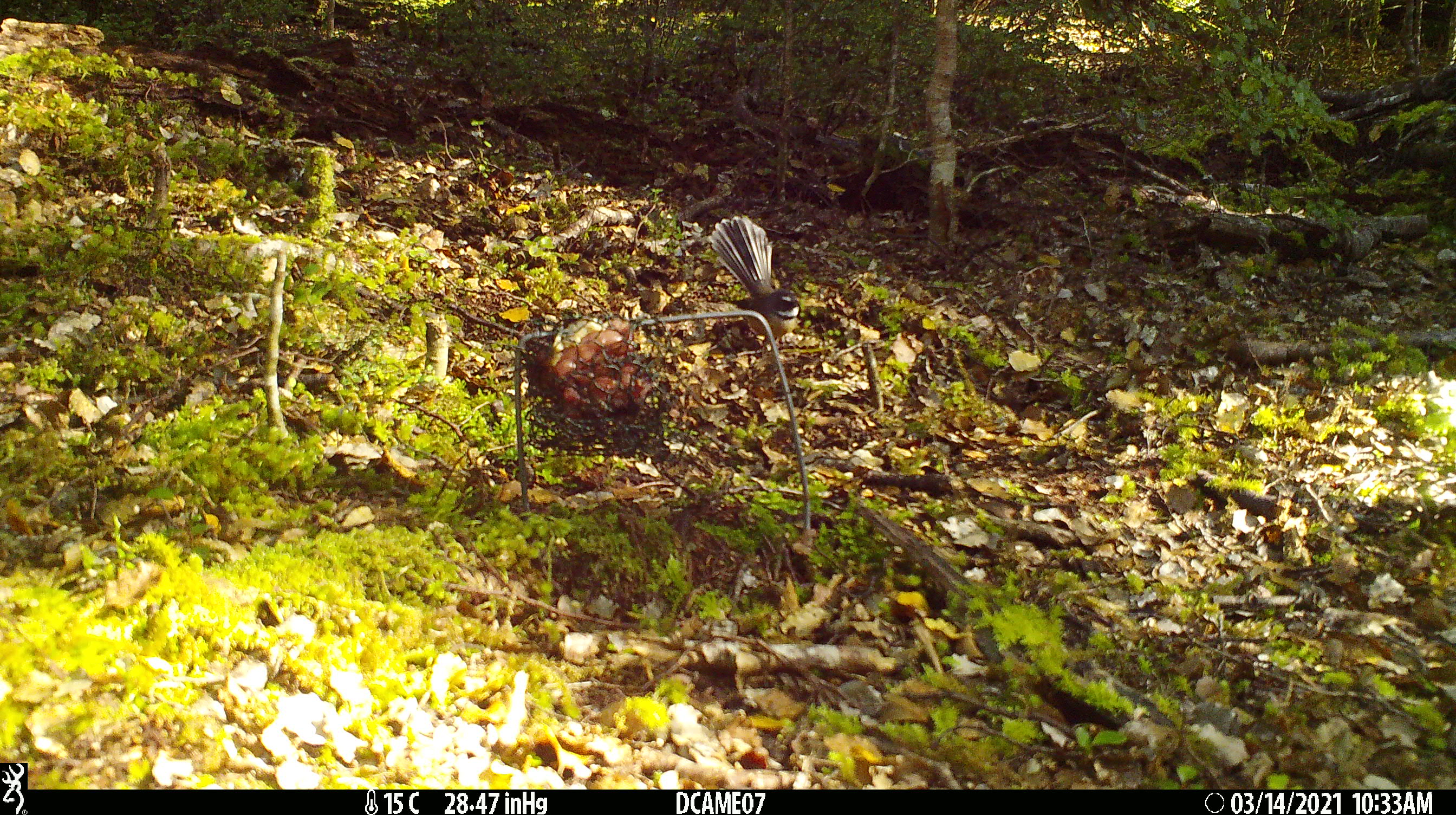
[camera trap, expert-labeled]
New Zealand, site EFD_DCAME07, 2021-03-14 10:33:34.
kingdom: Animalia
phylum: Chordata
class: Aves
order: Passeriformes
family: Rhipiduridae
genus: Rhipidura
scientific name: Rhipidura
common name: fantails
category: fantail